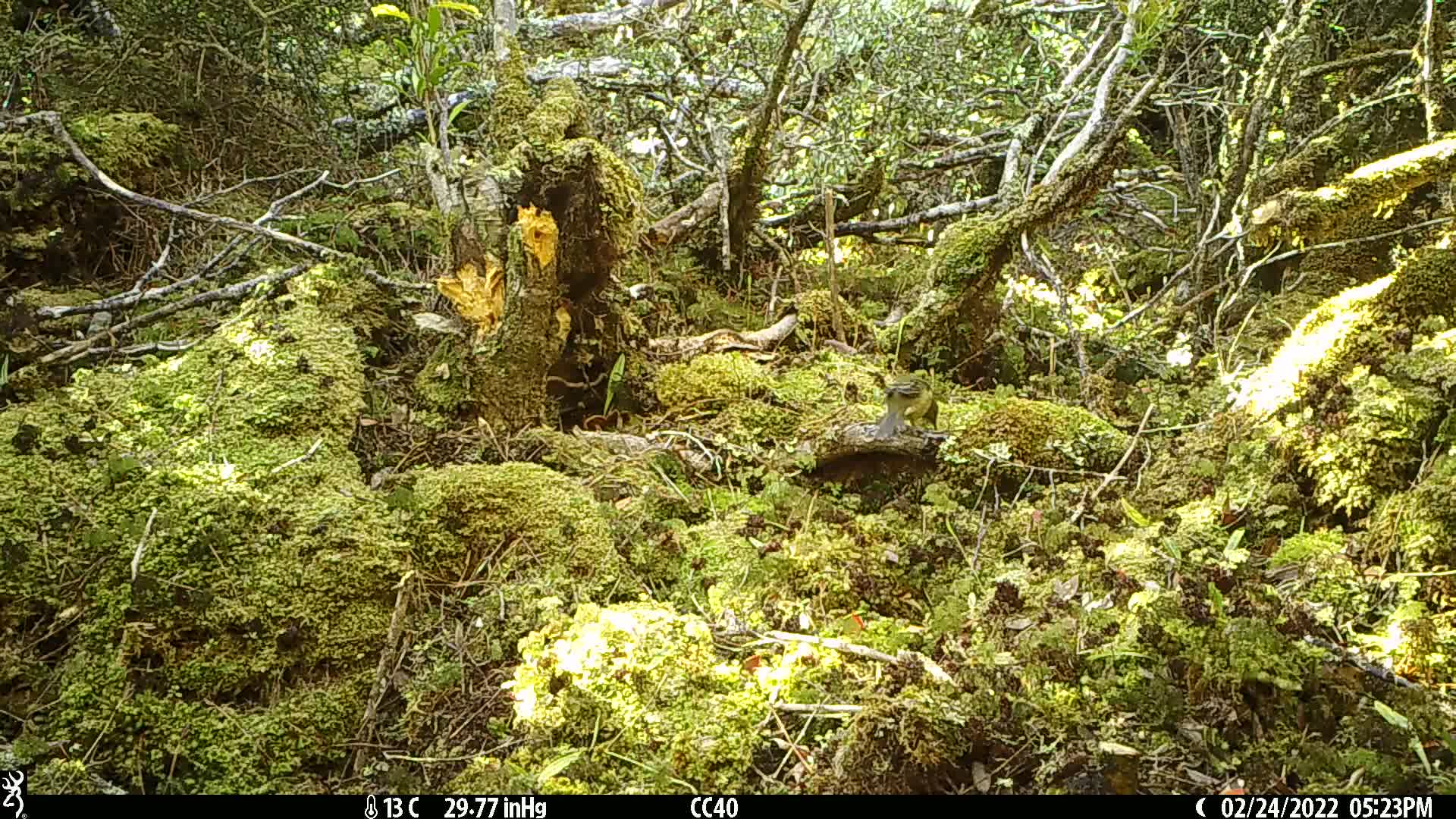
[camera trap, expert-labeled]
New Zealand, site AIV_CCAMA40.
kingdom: Animalia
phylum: Chordata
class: Aves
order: Passeriformes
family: Meliphagidae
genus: Anthornis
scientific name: Anthornis melanura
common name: new zealand bellbird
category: bellbird